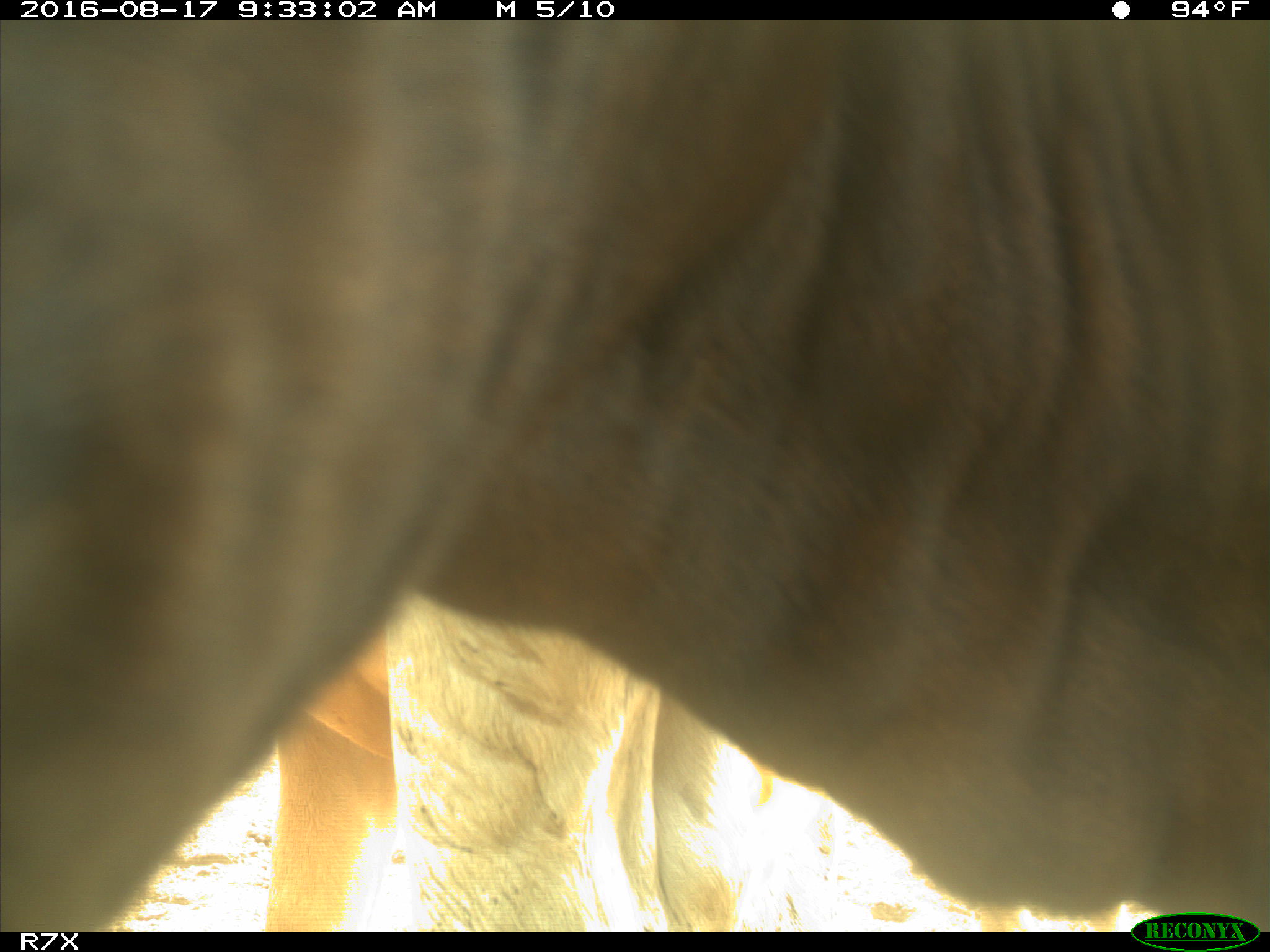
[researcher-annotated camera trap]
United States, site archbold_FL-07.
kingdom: Animalia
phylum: Chordata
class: Mammalia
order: Artiodactyla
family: Bovidae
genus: Bos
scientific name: Bos taurus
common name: domestic cow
Bos taurus (domestic cow).